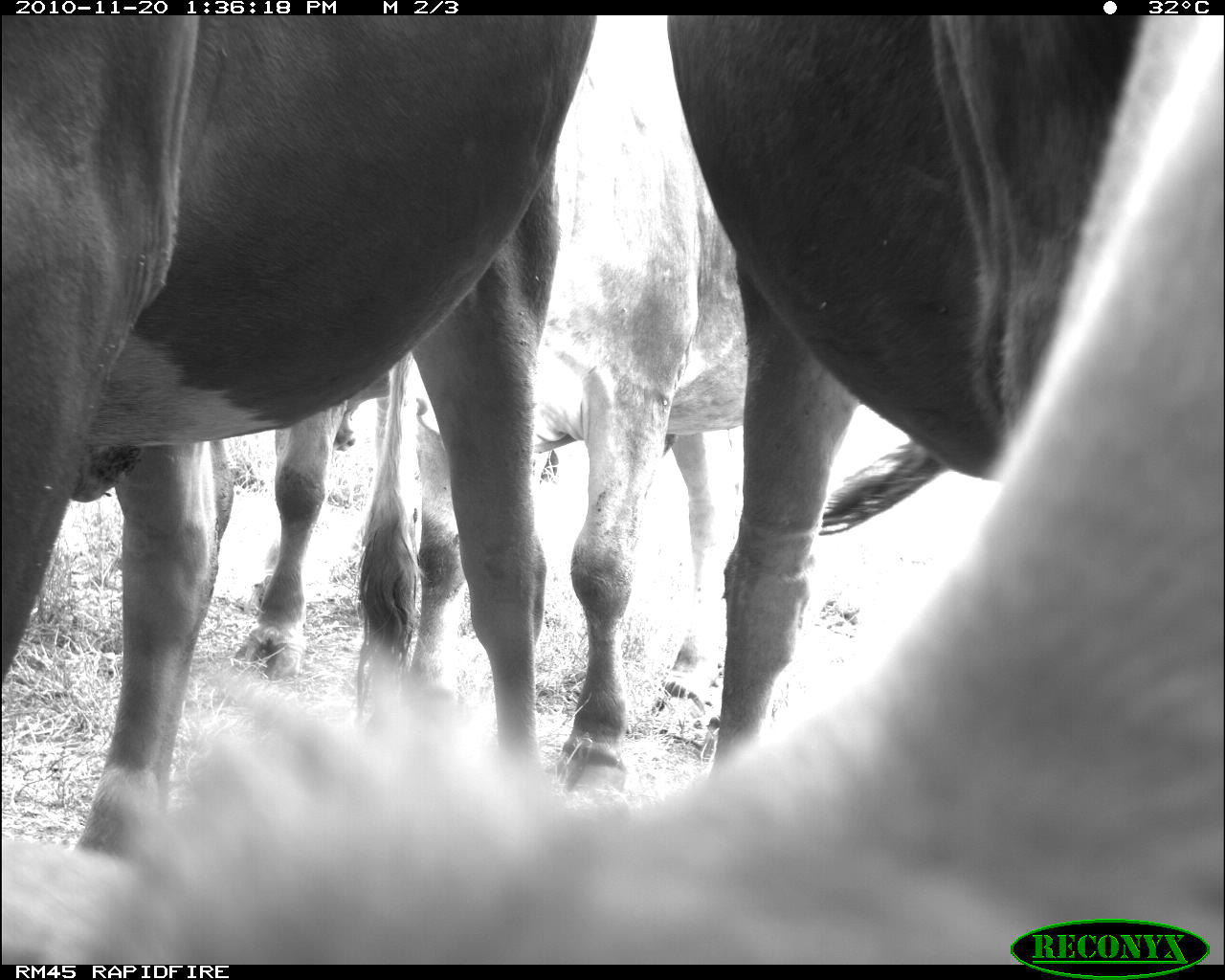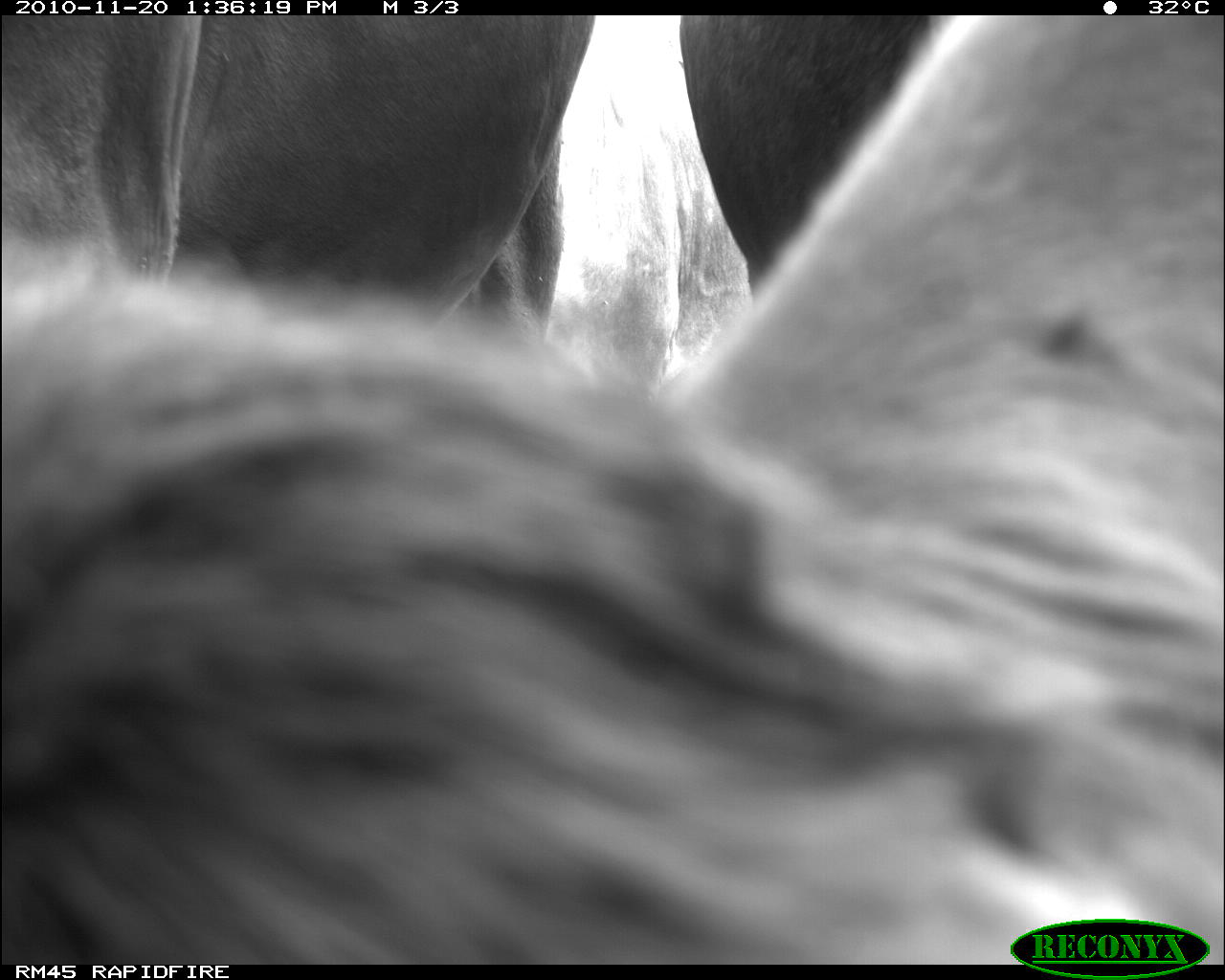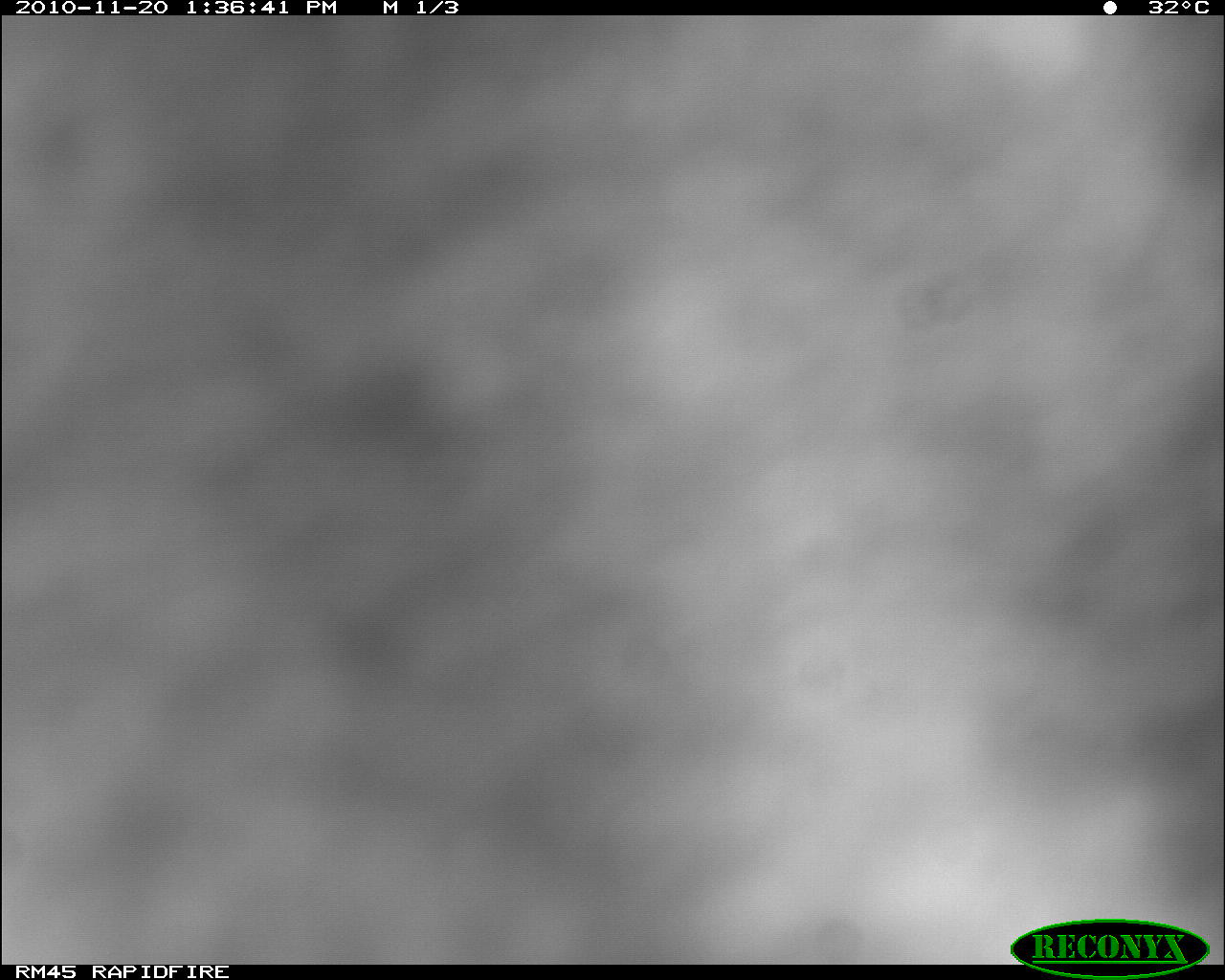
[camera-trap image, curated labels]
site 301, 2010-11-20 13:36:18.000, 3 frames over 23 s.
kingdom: Animalia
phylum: Chordata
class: Mammalia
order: Artiodactyla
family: Bovidae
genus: Bos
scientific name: Bos taurus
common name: domestic cattle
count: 3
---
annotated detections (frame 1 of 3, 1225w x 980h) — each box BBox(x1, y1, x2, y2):
bos taurus: BBox(1, 15, 1225, 964); BBox(0, 15, 603, 864); BBox(347, 15, 762, 797); BBox(180, 366, 392, 684)